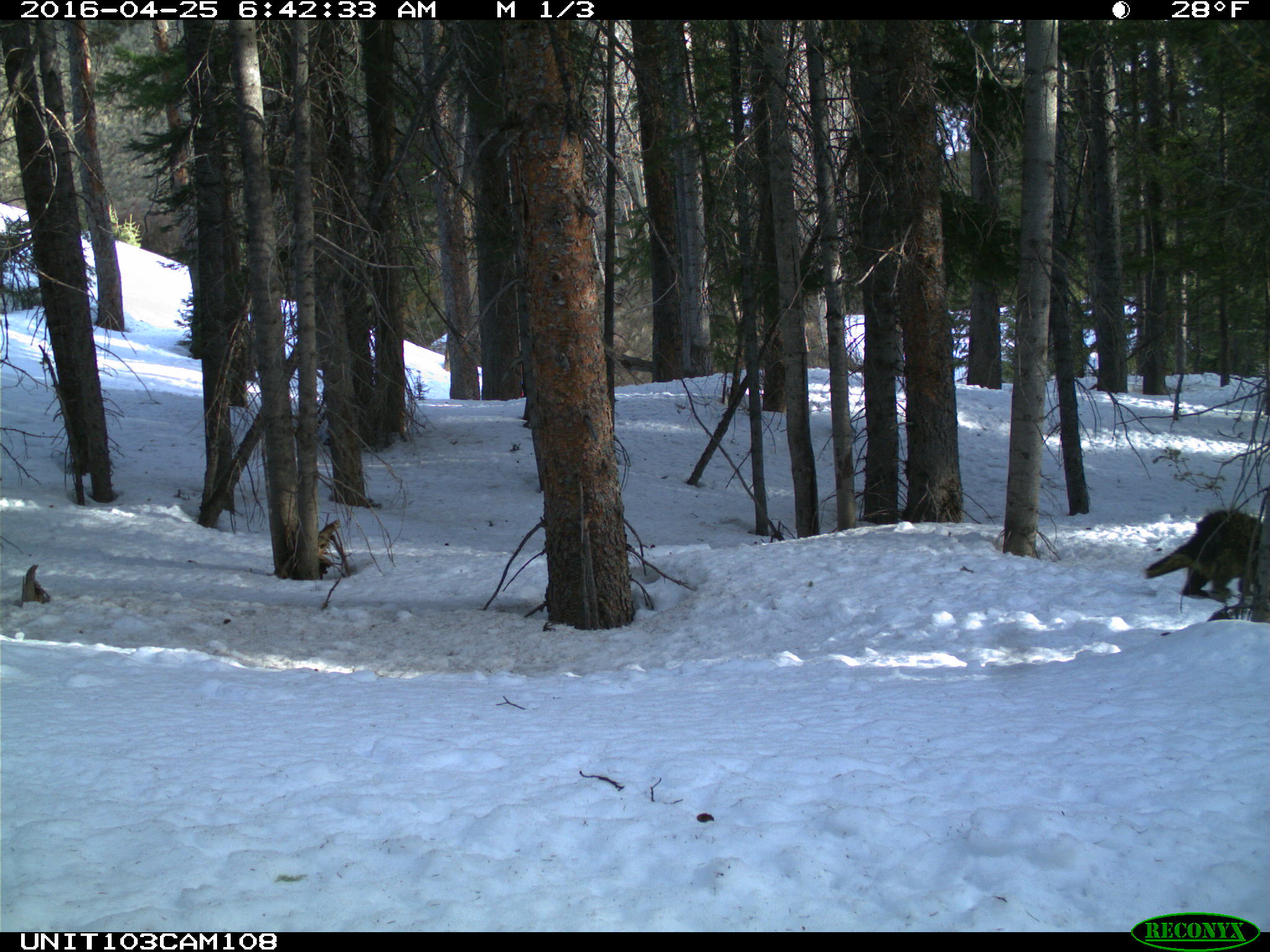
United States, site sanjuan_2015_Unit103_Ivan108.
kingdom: Animalia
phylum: Chordata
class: Mammalia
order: Rodentia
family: Erethizontidae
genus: Erethizon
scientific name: Erethizon dorsatum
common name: north american porcupine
Erethizon dorsatum (north american porcupine).